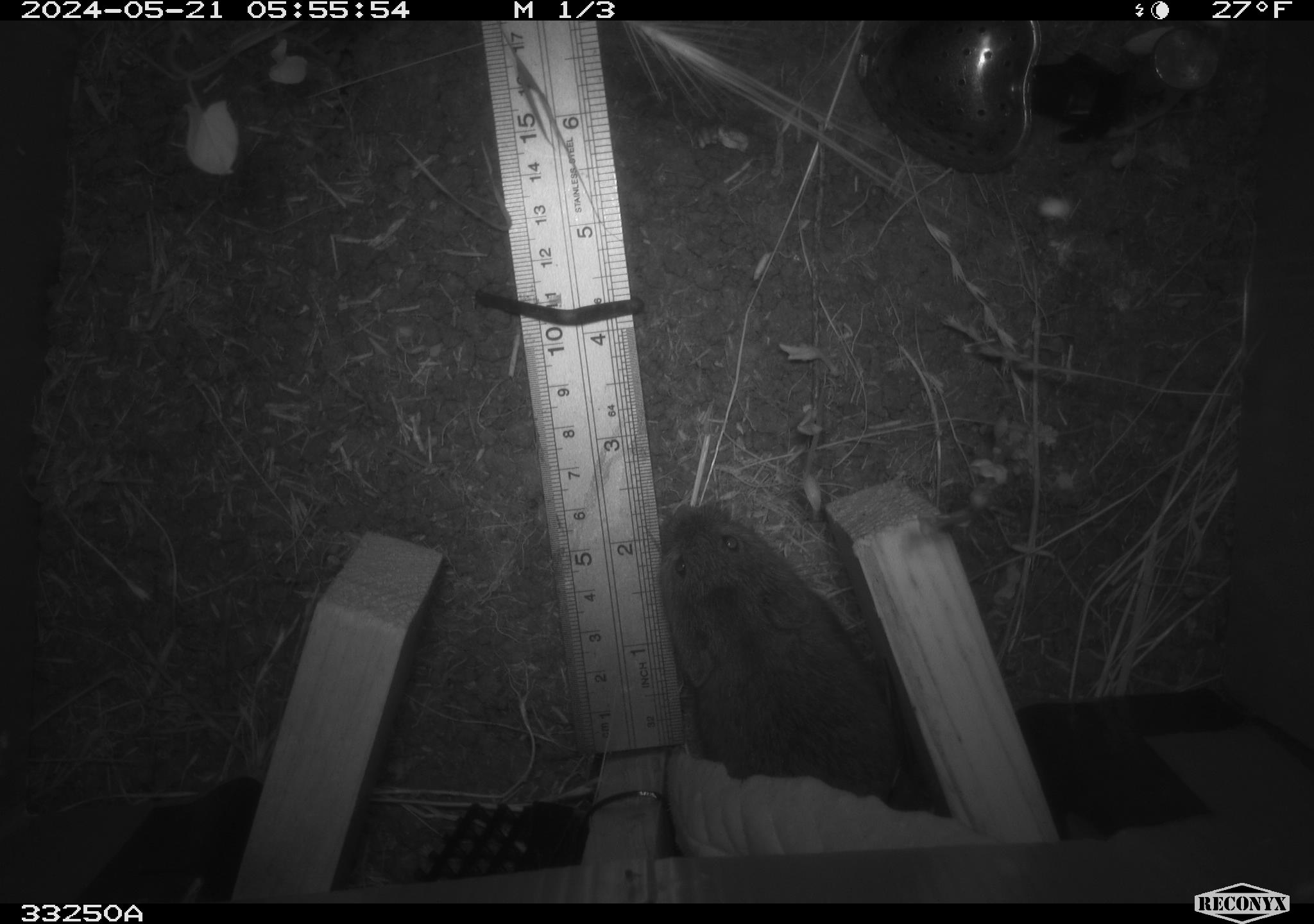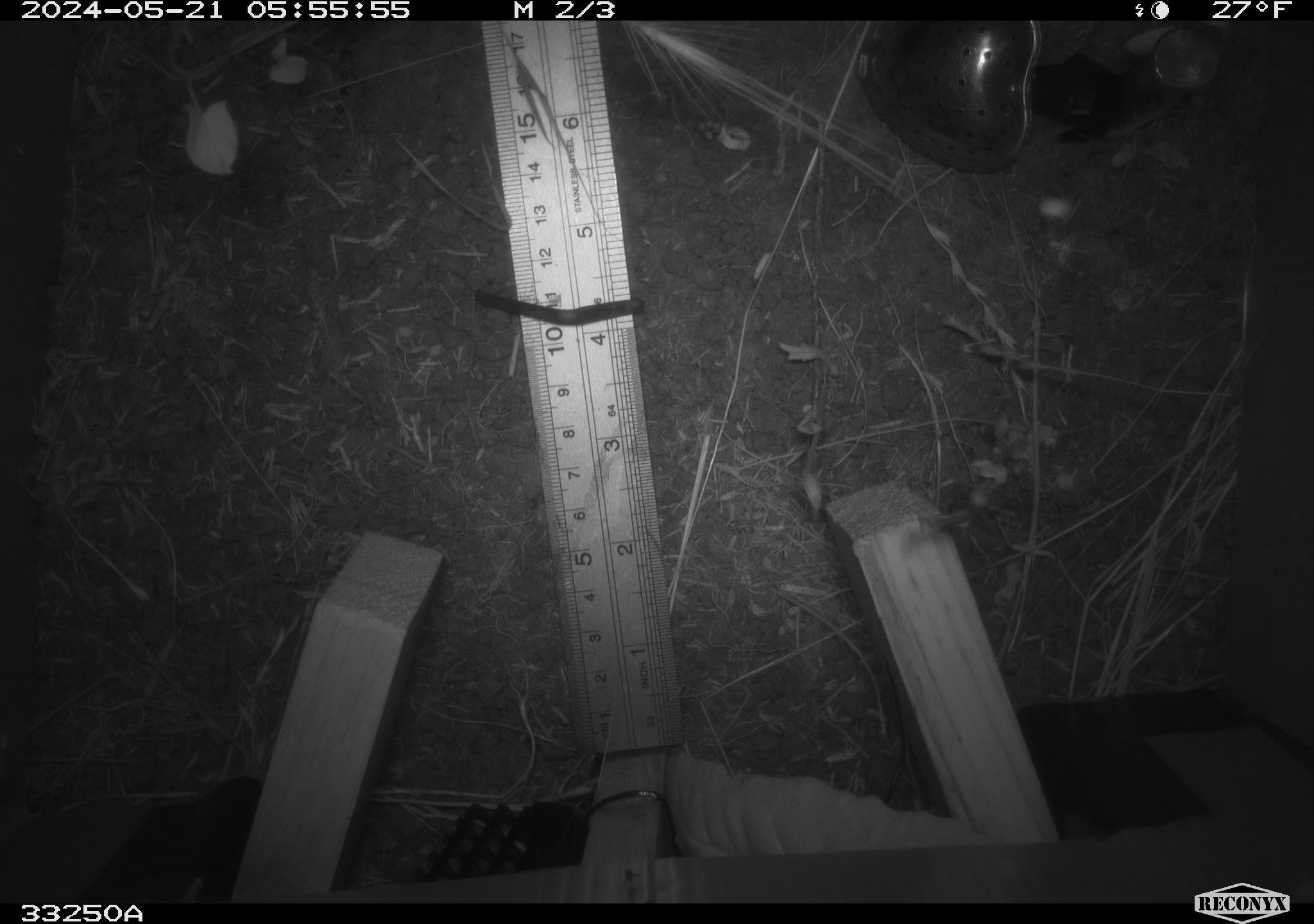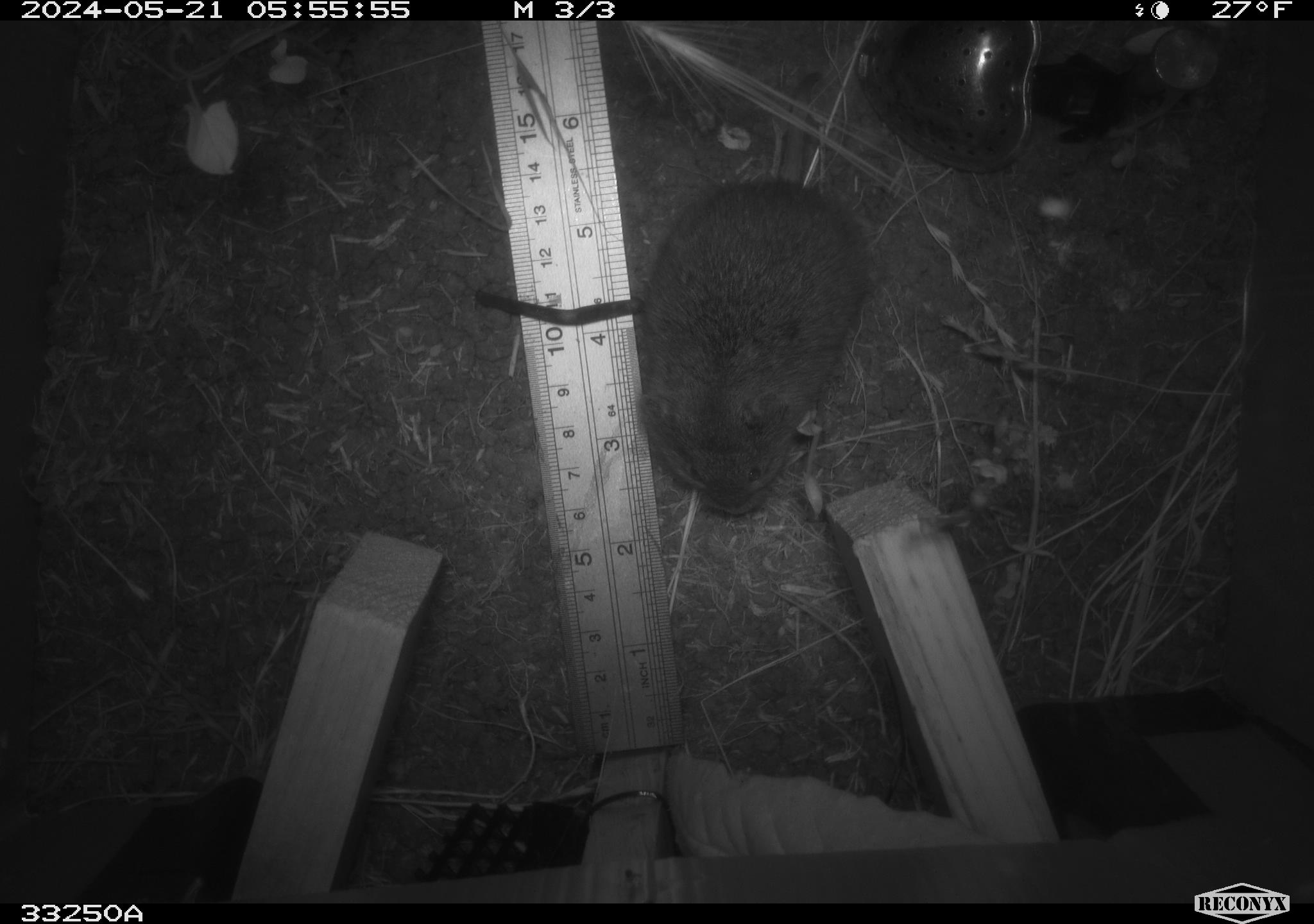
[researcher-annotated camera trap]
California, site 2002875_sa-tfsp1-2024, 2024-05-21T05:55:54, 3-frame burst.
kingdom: Animalia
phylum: Chordata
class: Mammalia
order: Rodentia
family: Cricetidae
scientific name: Arvicolinae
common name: voles, lemmings, and muskrats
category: arvicolinae subfamily